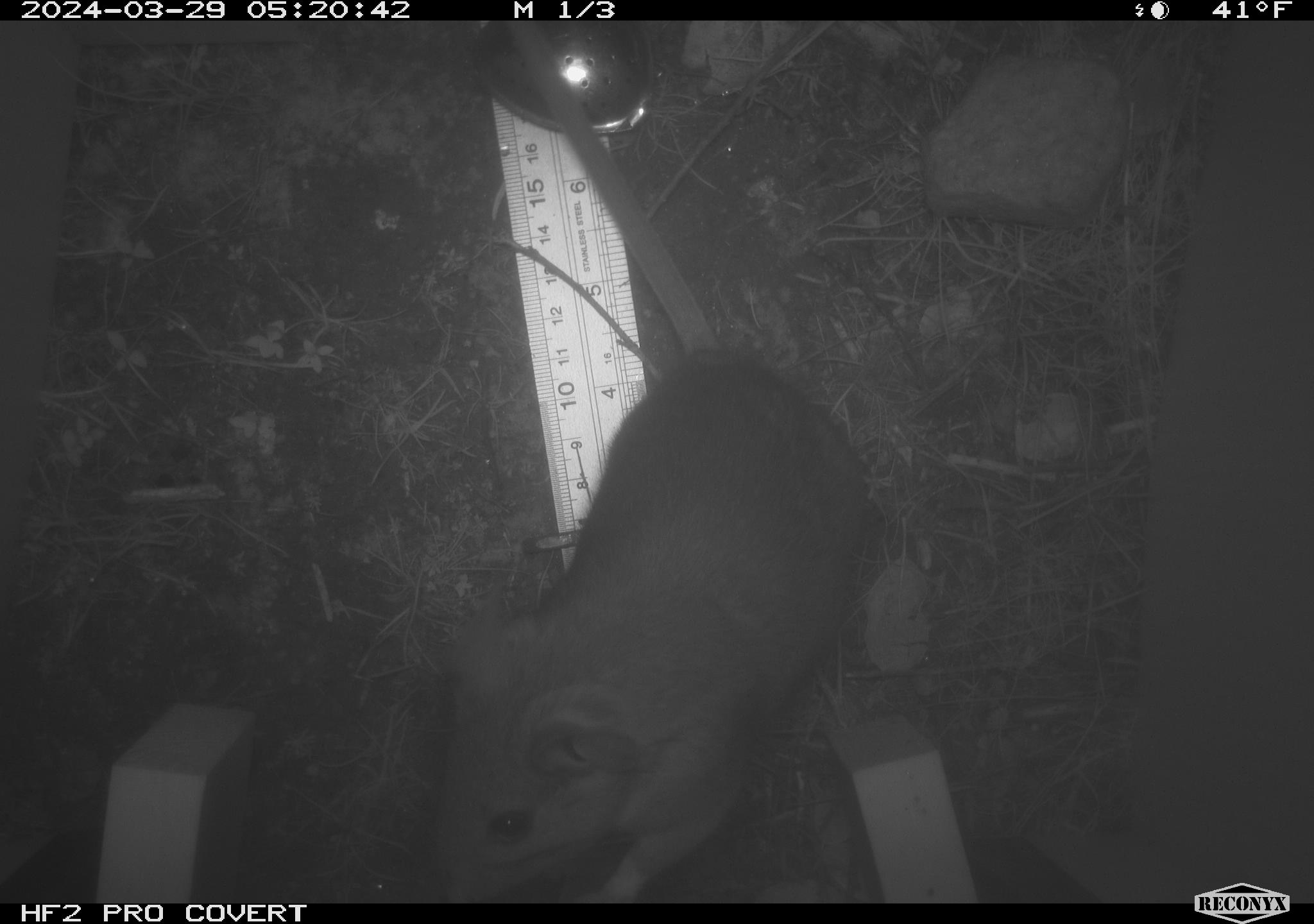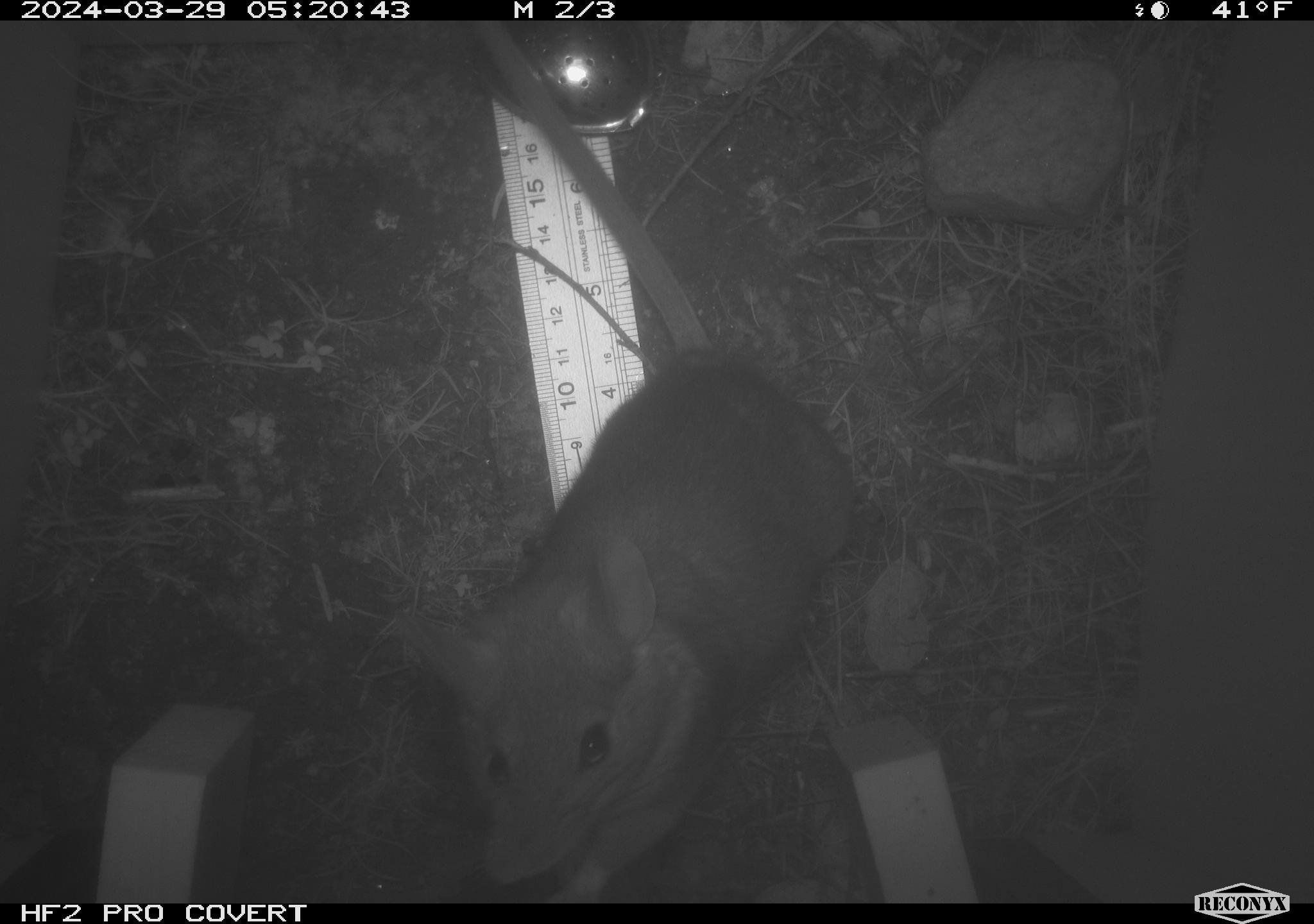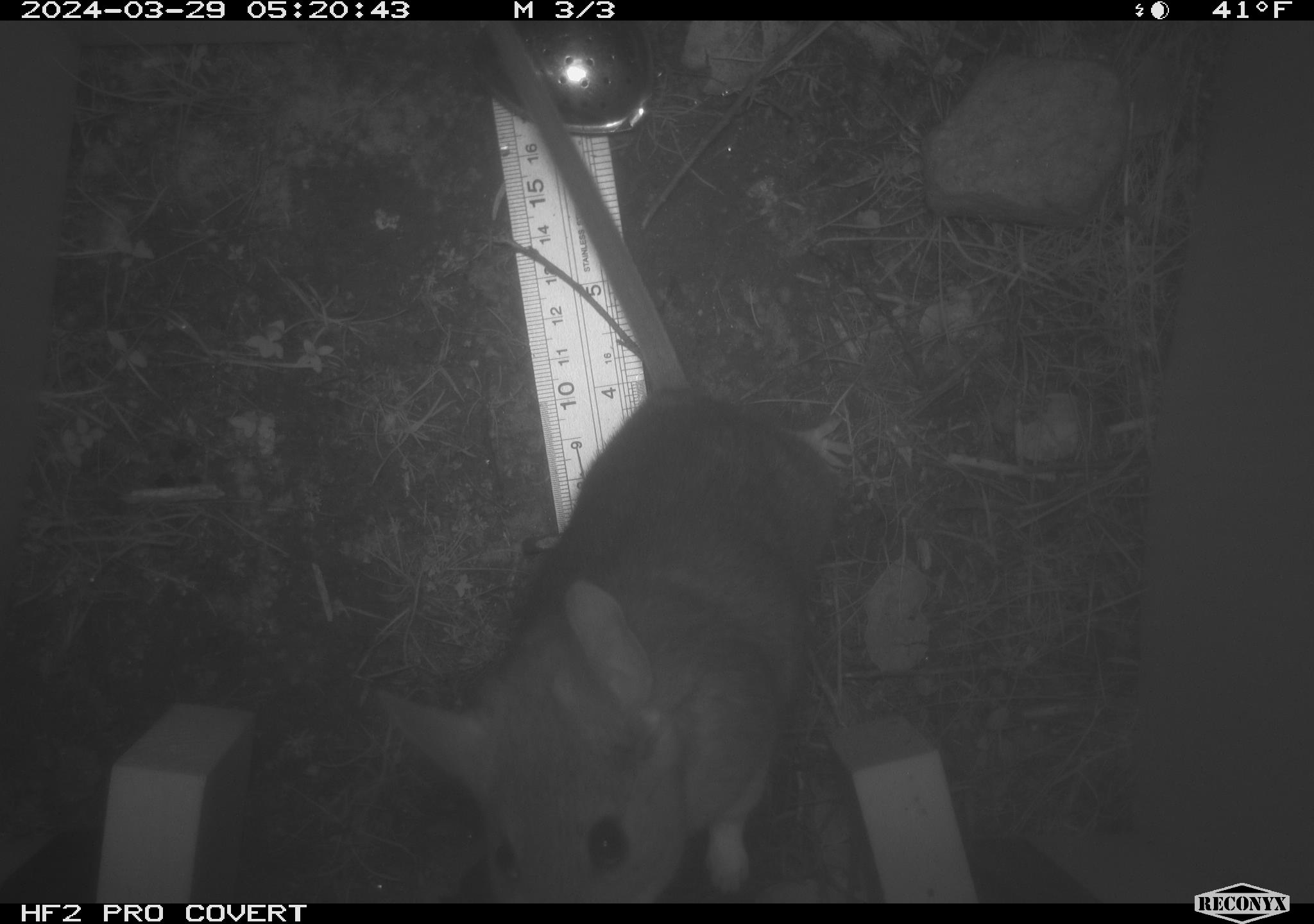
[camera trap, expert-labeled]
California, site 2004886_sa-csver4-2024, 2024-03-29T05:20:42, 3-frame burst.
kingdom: Animalia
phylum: Chordata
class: Mammalia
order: Rodentia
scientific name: Rodentia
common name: woodrat or rat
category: woodrat or rat species